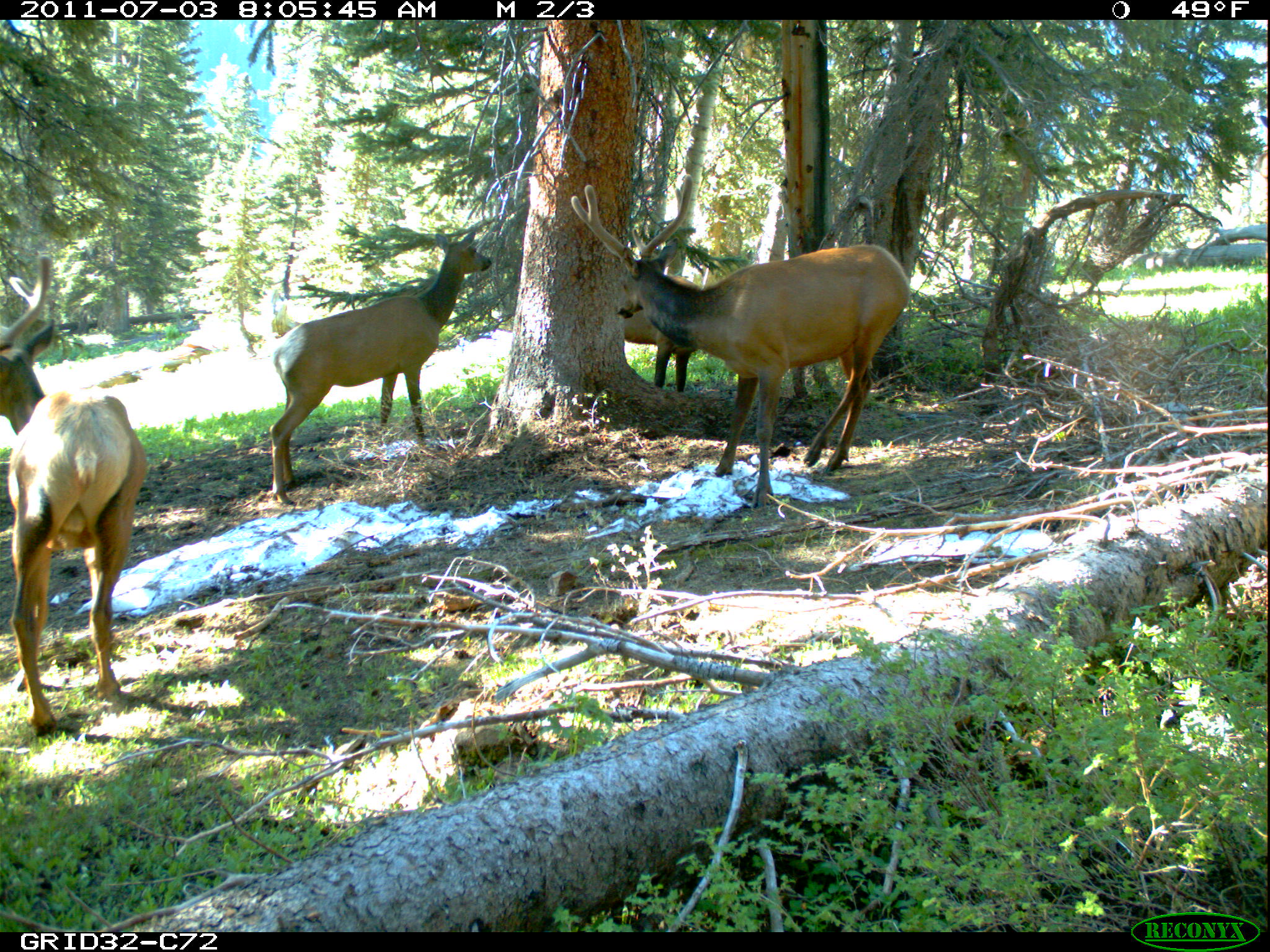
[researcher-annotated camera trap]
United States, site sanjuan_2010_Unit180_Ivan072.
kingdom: Animalia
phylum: Chordata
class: Mammalia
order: Artiodactyla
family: Cervidae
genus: Cervus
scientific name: Cervus elaphus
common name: red deer